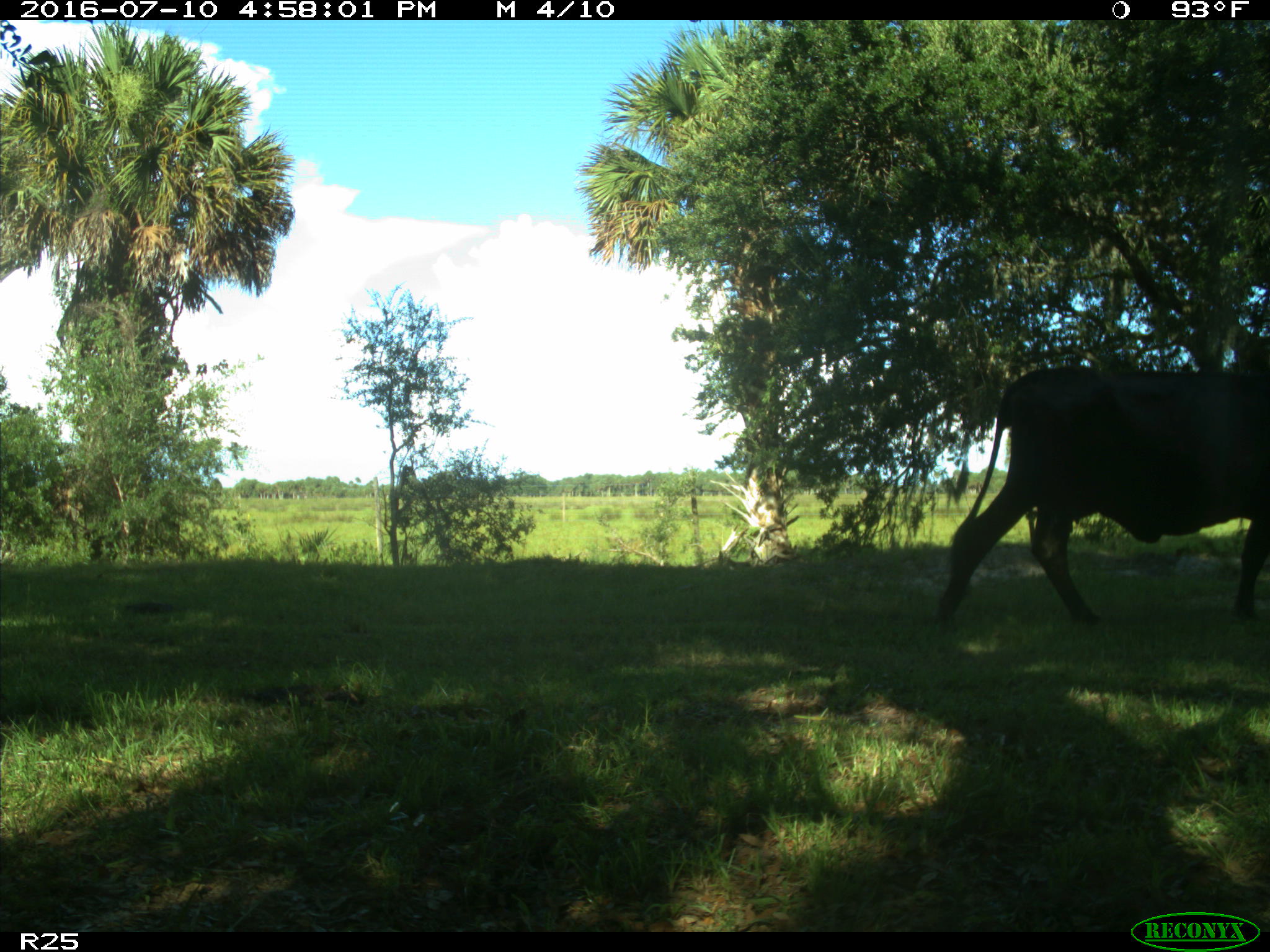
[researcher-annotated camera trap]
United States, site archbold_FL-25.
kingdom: Animalia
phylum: Chordata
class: Mammalia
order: Artiodactyla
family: Bovidae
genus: Bos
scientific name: Bos taurus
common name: domestic cow